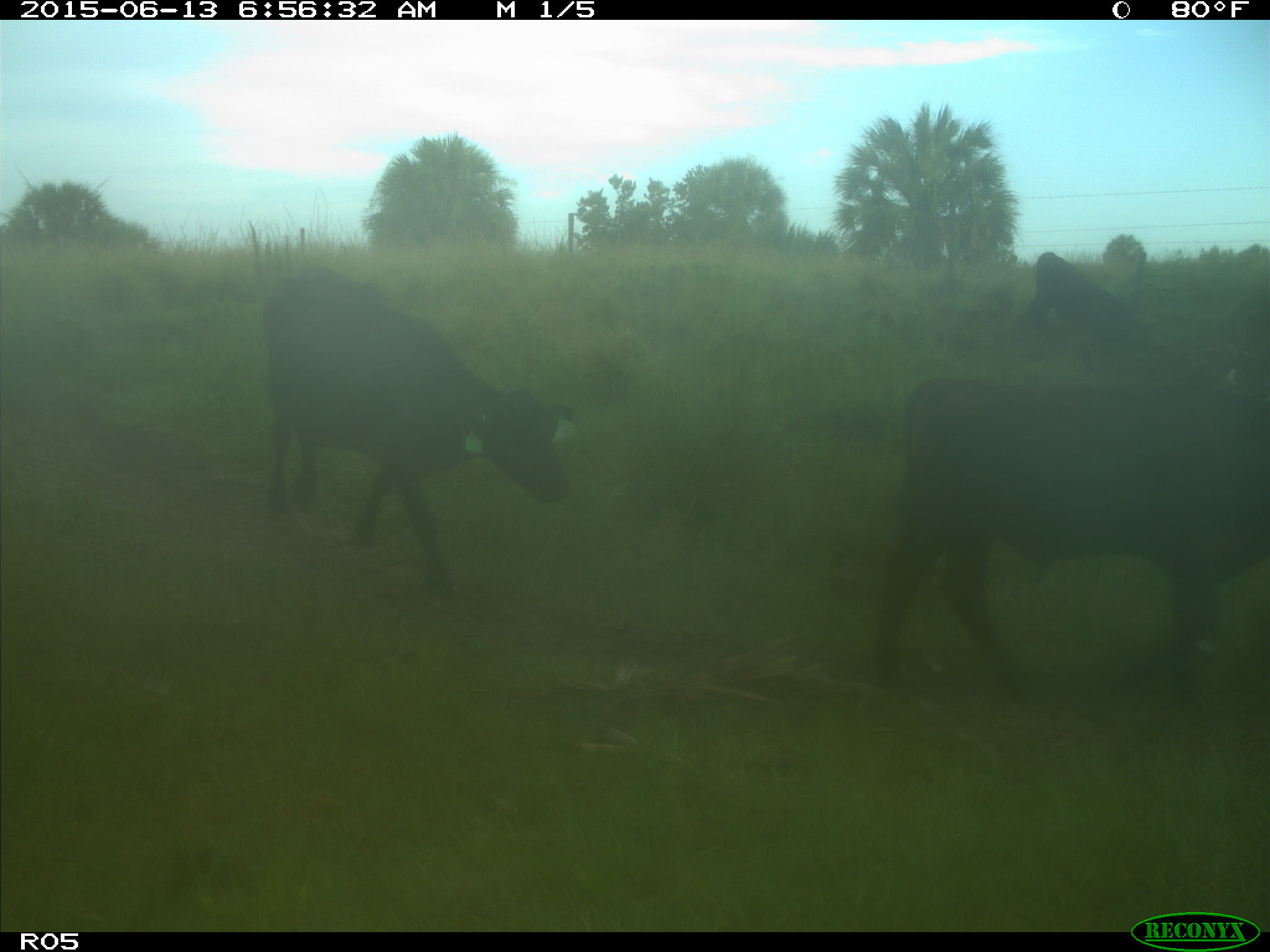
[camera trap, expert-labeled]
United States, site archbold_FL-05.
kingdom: Animalia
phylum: Chordata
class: Mammalia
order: Artiodactyla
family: Bovidae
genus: Bos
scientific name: Bos taurus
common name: domestic cow